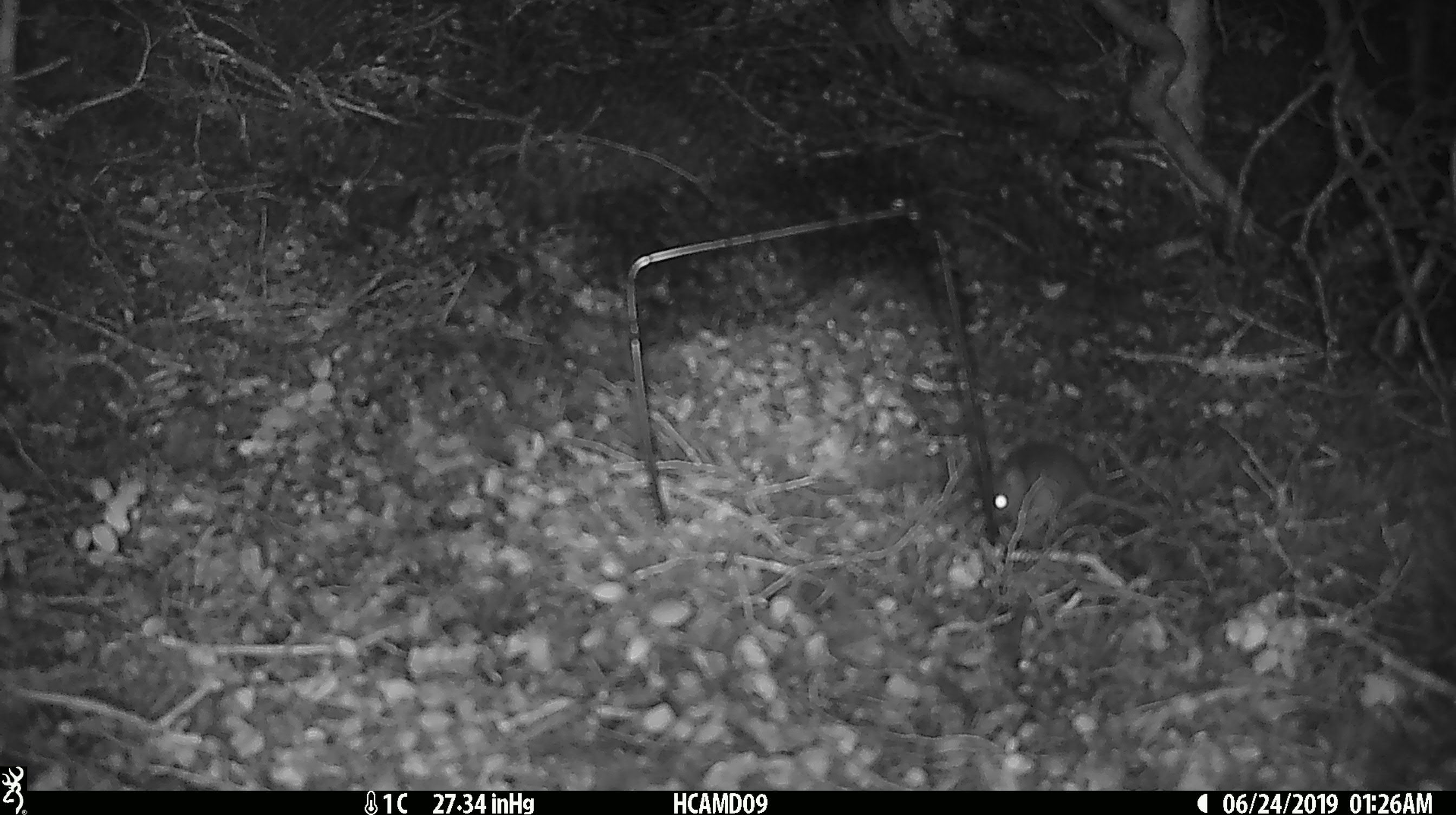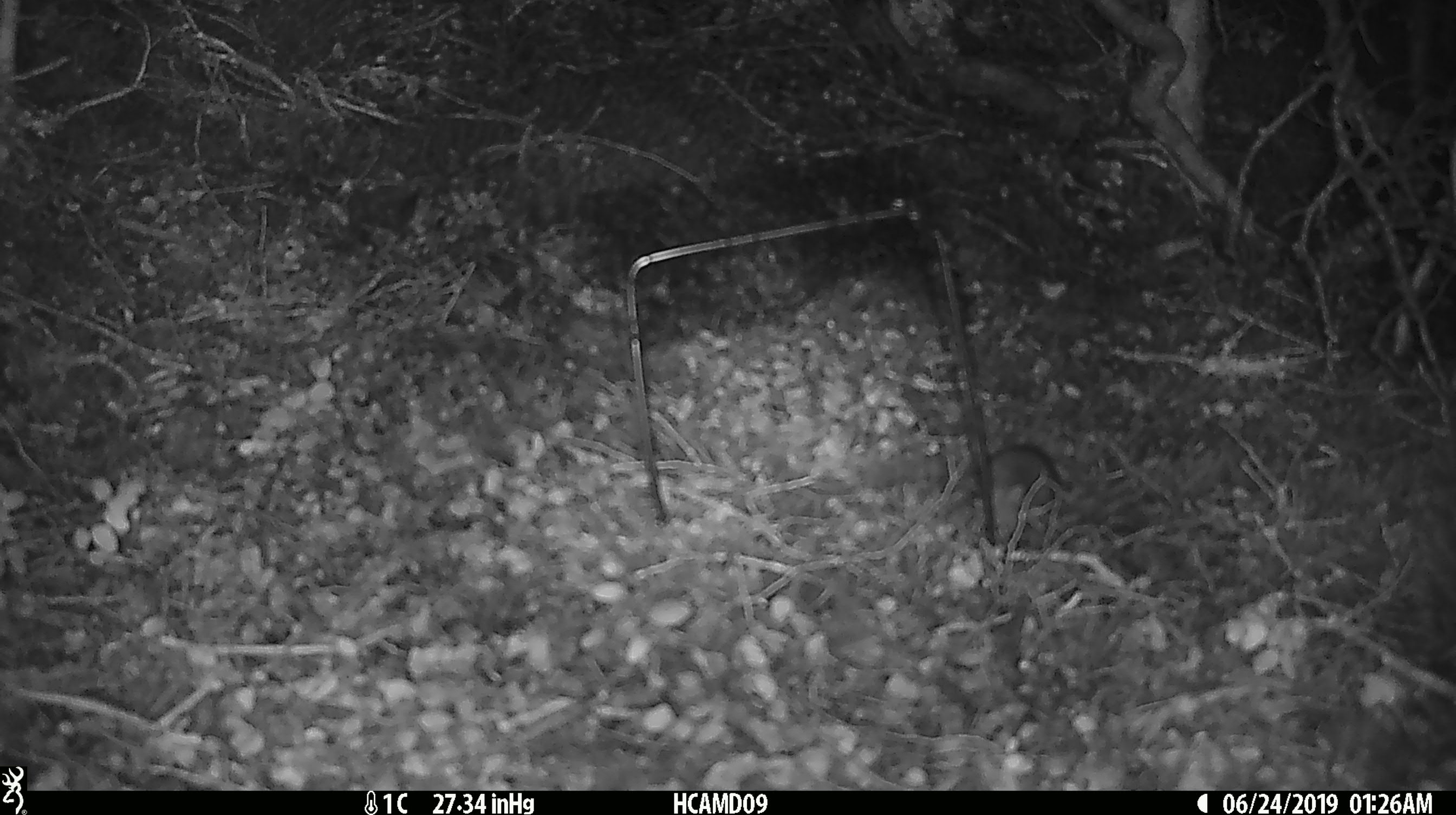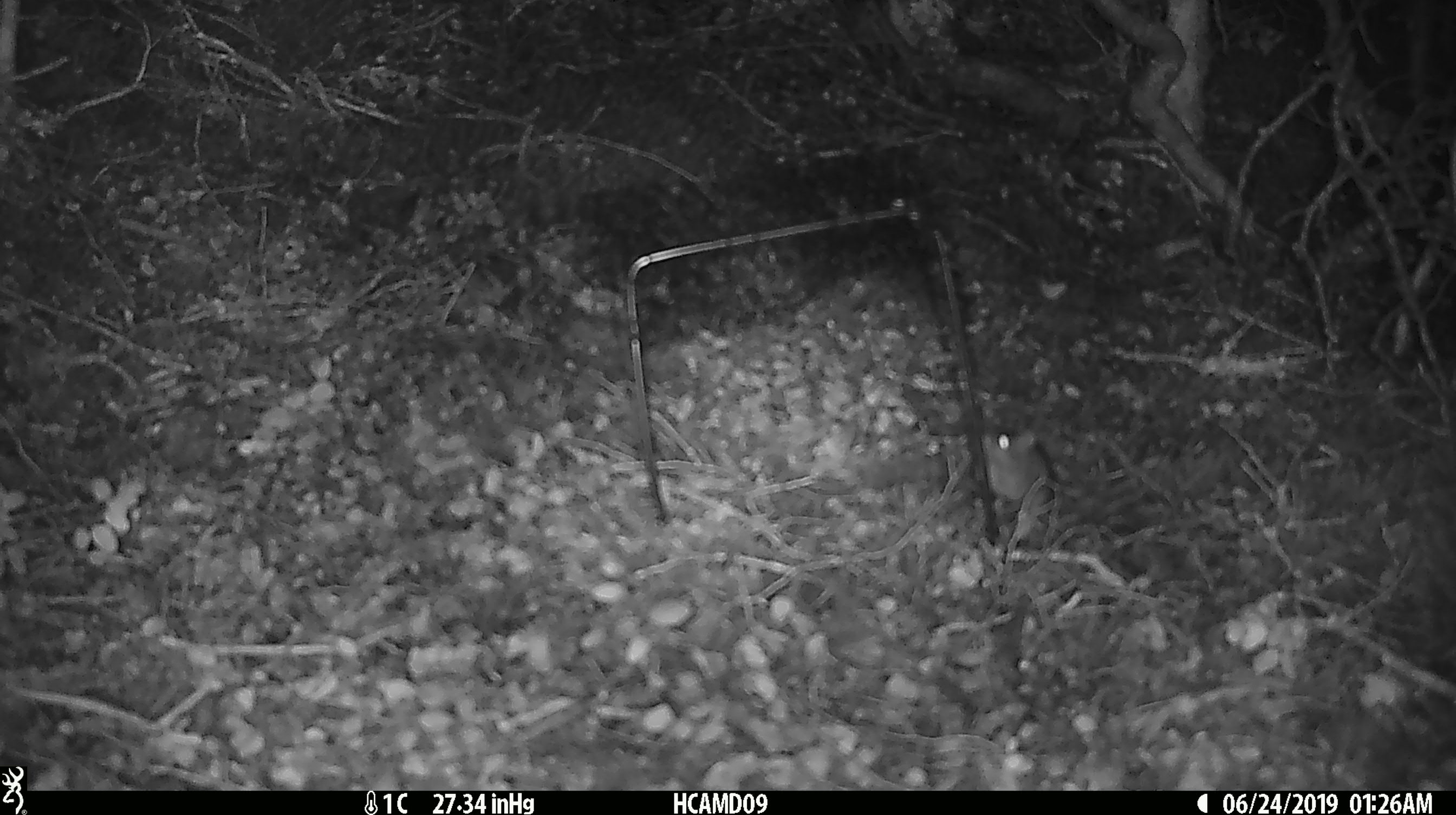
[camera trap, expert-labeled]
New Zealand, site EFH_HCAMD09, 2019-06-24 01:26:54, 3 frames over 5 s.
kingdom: Animalia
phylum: Chordata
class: Mammalia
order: Rodentia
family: Muridae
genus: Mus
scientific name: Mus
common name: mouse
Mouse (Mus).